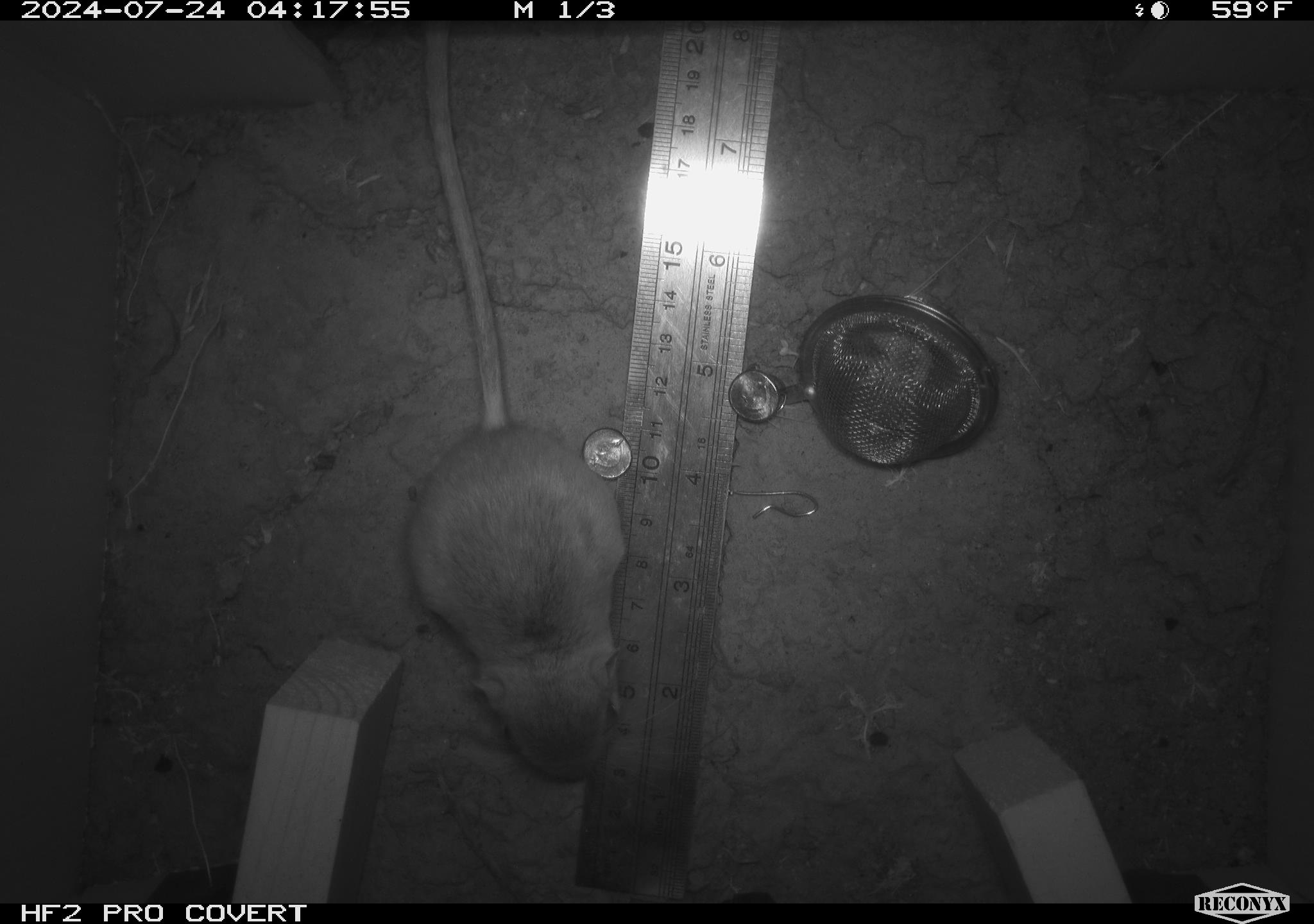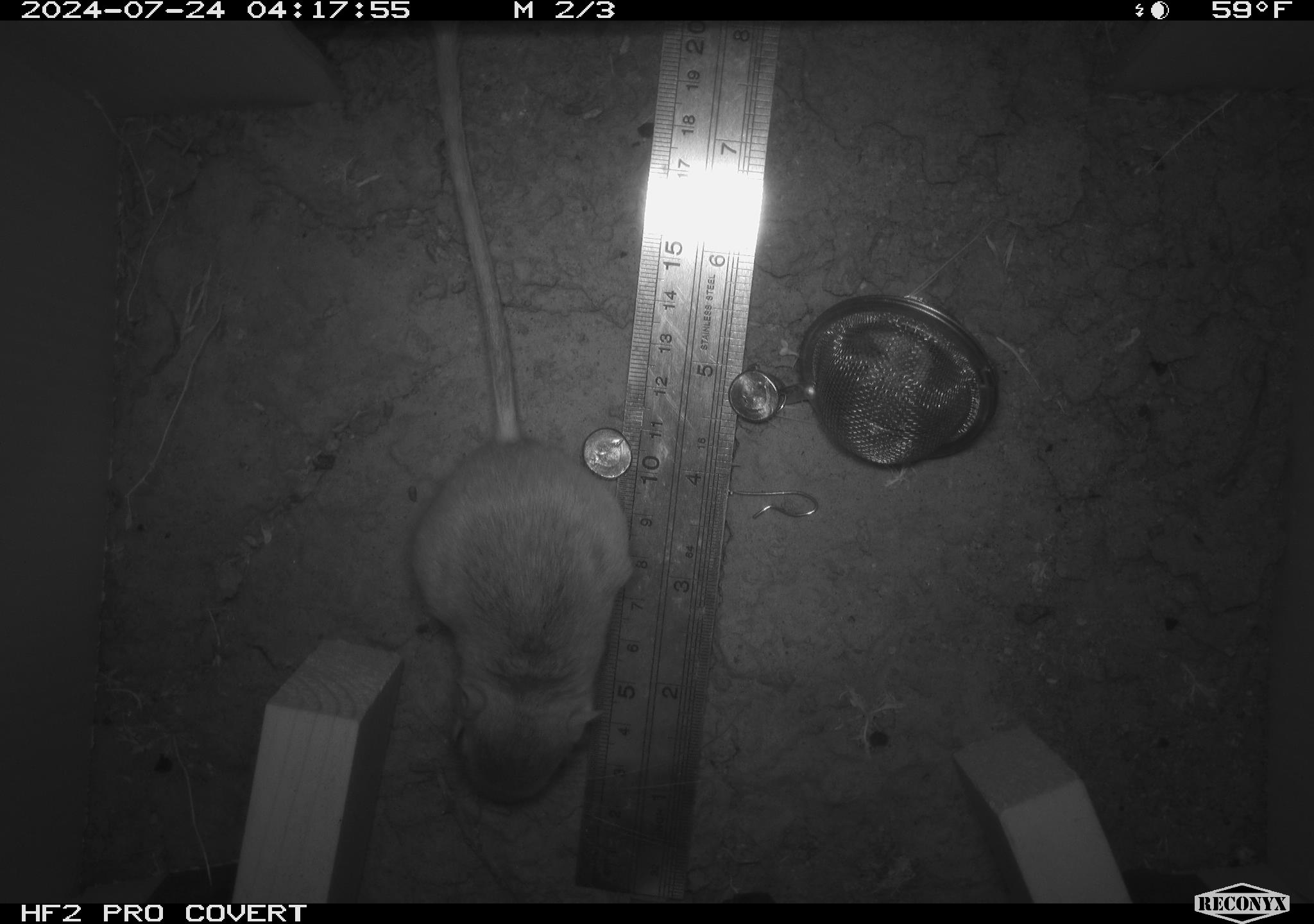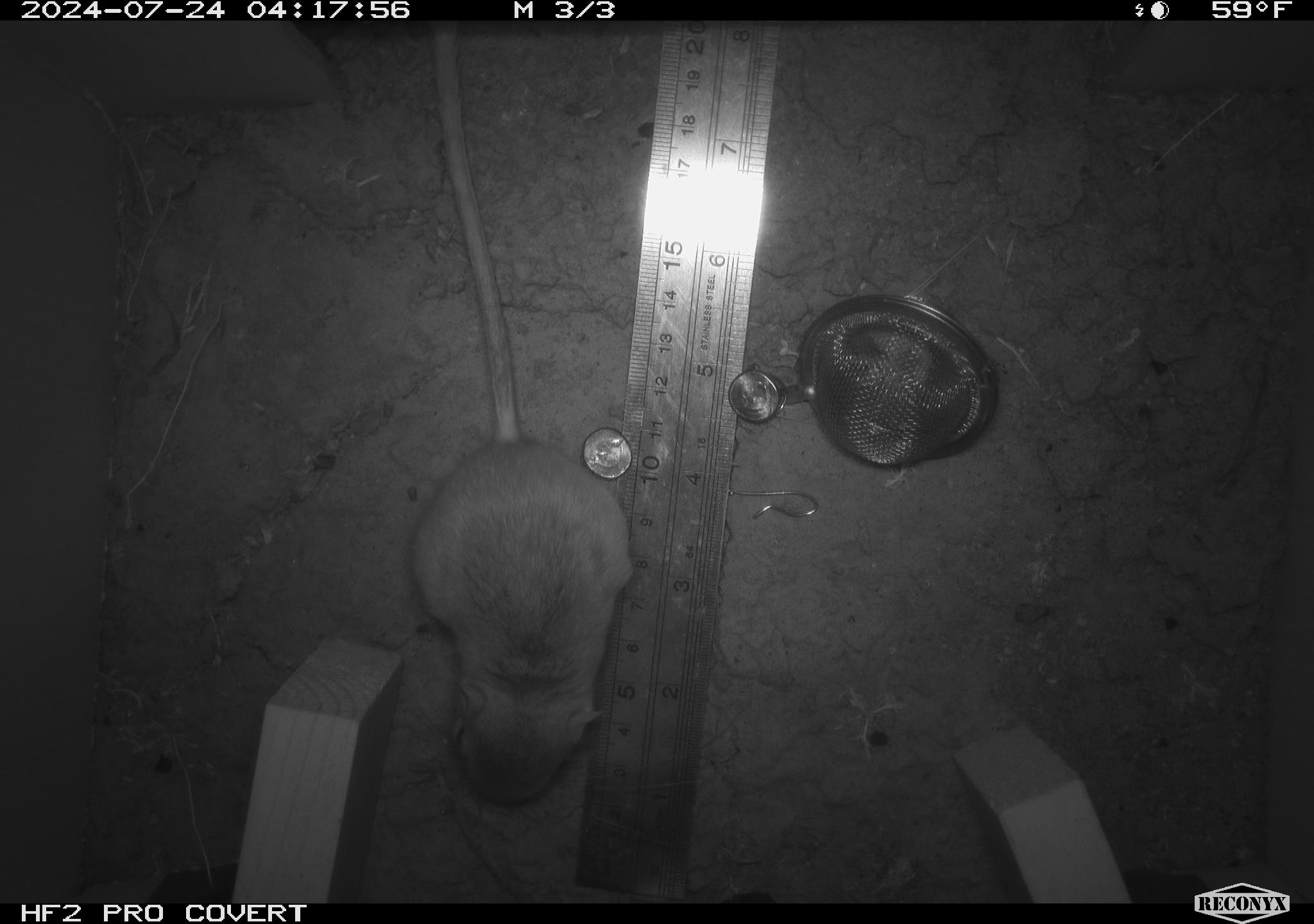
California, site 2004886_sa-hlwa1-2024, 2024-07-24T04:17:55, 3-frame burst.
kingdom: Animalia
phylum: Chordata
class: Mammalia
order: Rodentia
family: Heteromyidae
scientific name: Heteromyidae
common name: kangaroo rats and pocket mice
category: heteromyidae family